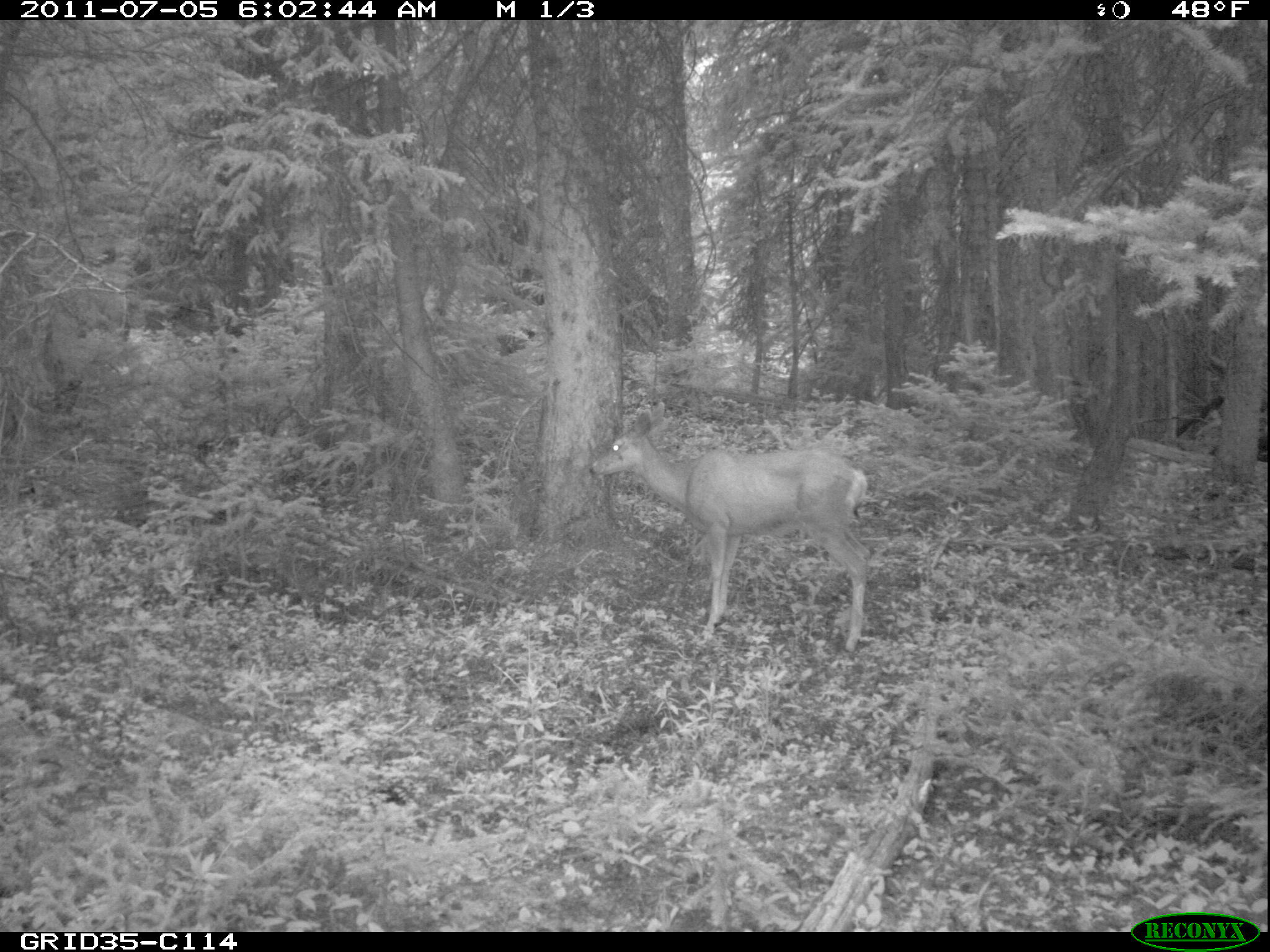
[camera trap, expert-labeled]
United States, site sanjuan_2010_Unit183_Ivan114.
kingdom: Animalia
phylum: Chordata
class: Mammalia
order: Artiodactyla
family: Cervidae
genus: Odocoileus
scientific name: Odocoileus hemionus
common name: mule deer